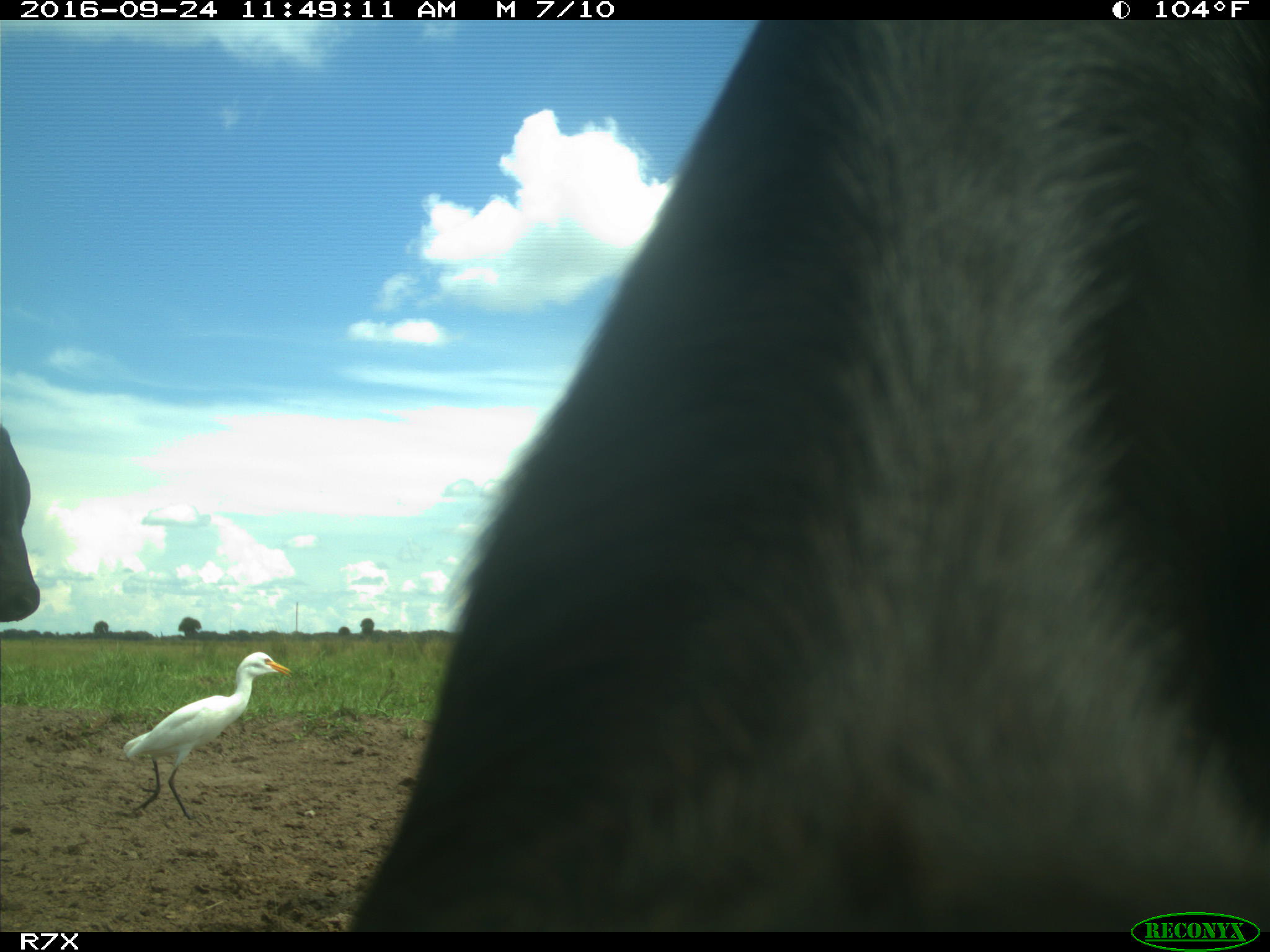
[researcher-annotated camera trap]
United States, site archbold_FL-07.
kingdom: Animalia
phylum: Chordata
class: Mammalia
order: Artiodactyla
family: Bovidae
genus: Bos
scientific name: Bos taurus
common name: domestic cow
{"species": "Bos taurus (domestic cow)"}